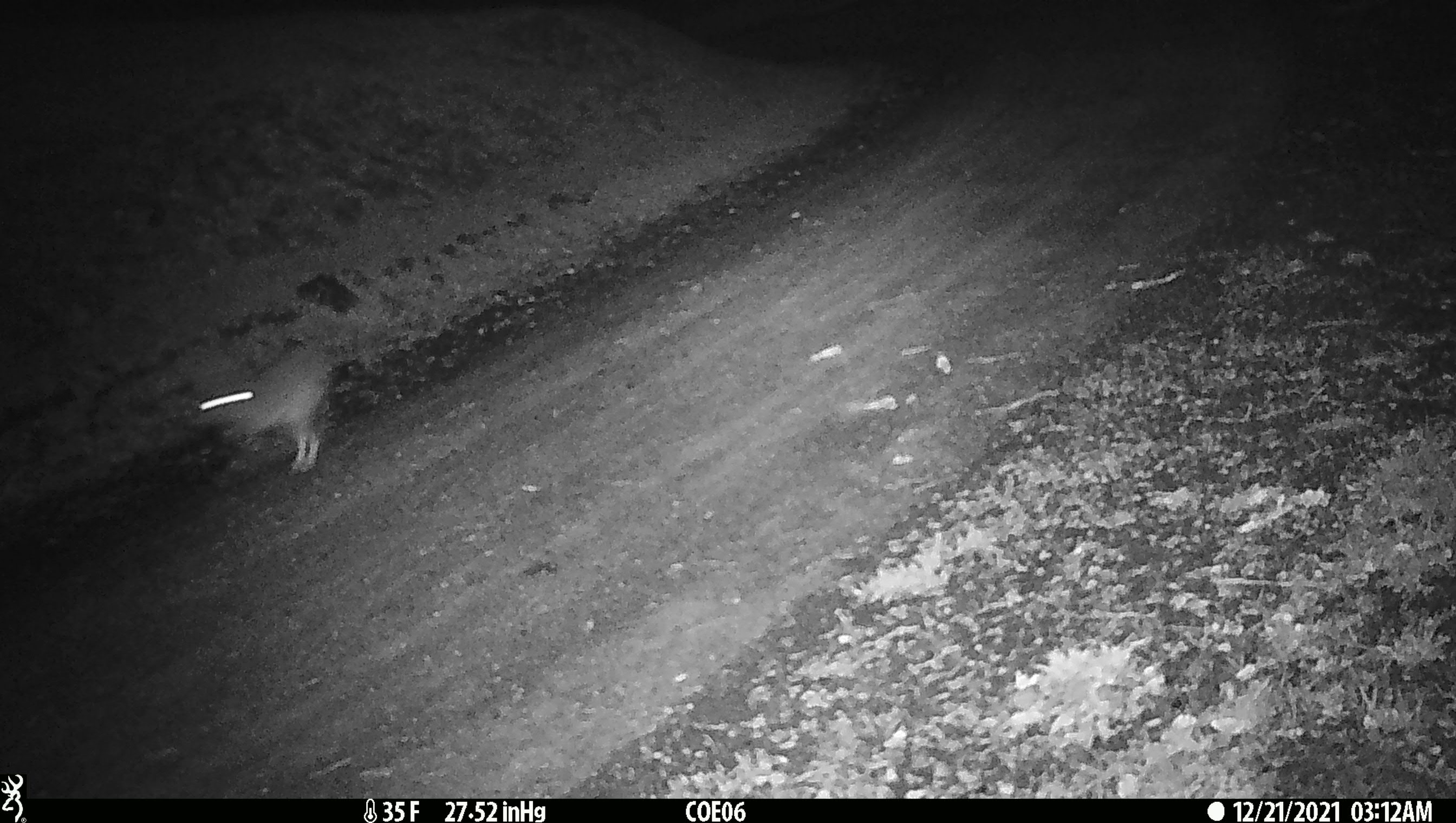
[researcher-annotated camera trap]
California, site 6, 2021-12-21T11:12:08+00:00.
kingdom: Animalia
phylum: Chordata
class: Mammalia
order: Lagomorpha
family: Leporidae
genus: Lepus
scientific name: Lepus californicus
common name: black-tailed jackrabbit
Black-tailed jackrabbit (Lepus californicus).